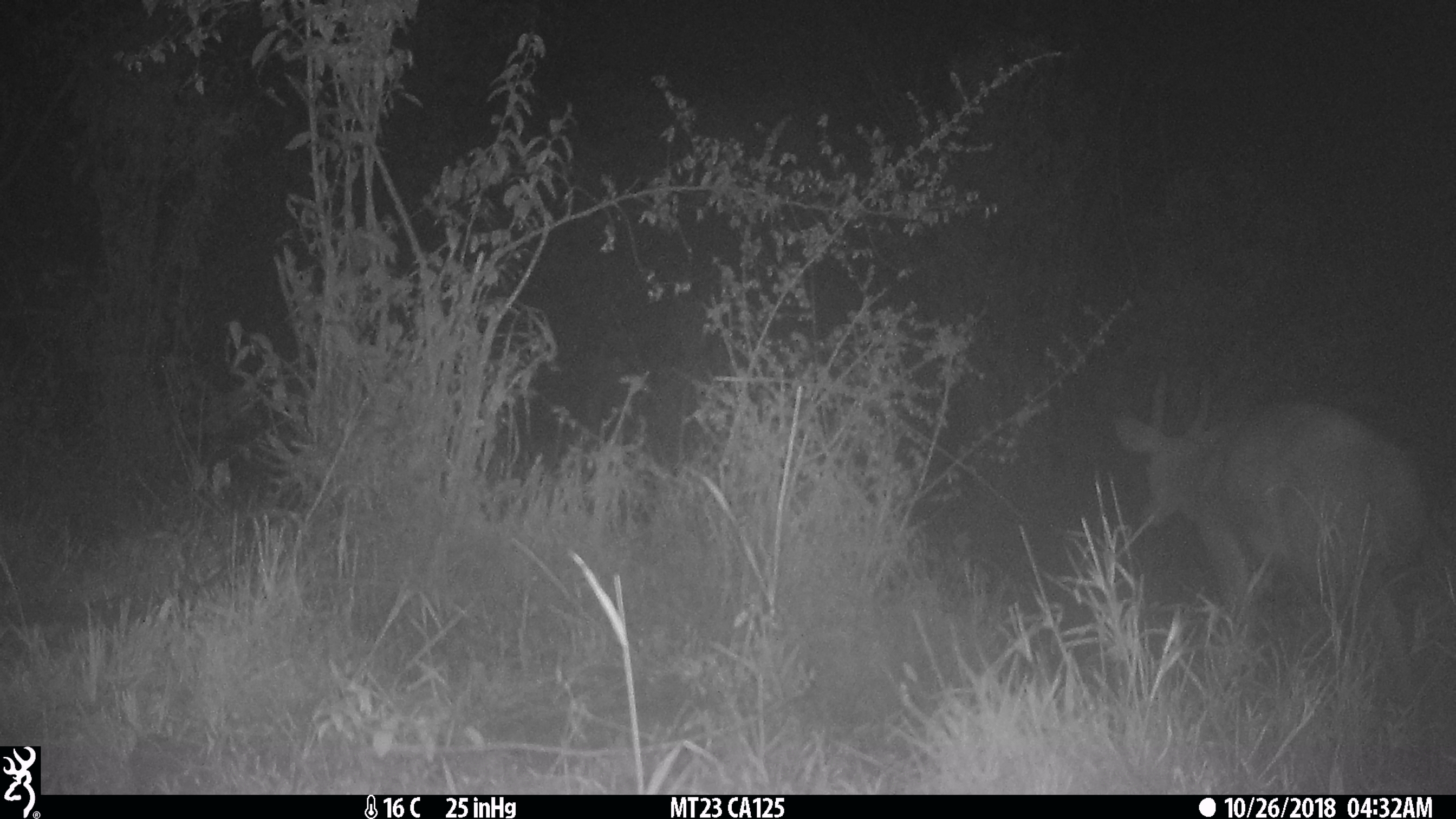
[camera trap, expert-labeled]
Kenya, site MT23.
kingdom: Animalia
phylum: Chordata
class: Mammalia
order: Artiodactyla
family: Bovidae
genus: Tragelaphus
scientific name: Tragelaphus scriptus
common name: bushbuck